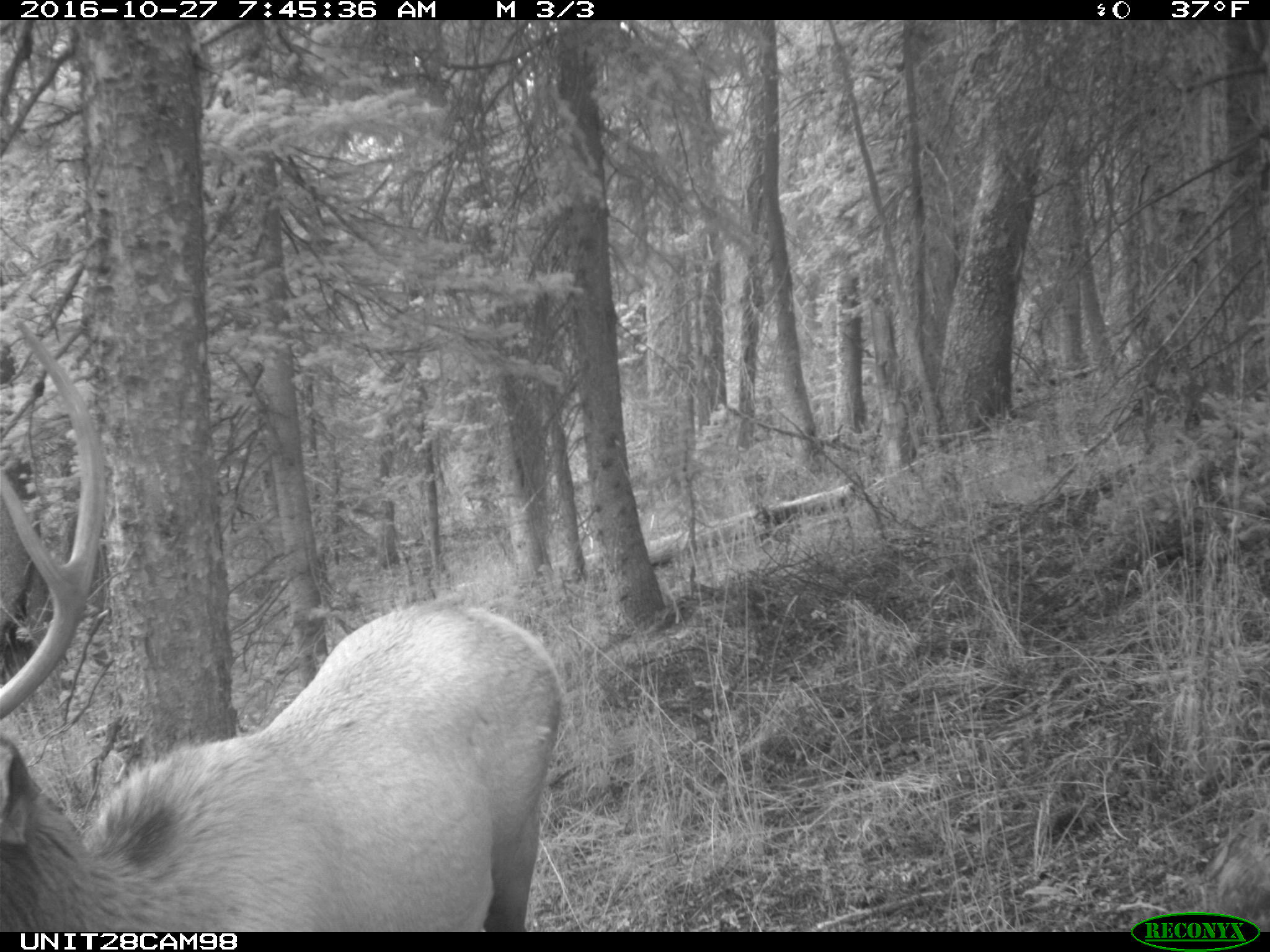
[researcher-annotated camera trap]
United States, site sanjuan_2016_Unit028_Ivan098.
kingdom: Animalia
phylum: Chordata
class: Mammalia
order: Artiodactyla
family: Cervidae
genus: Cervus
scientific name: Cervus elaphus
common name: red deer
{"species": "Cervus elaphus (red deer)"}